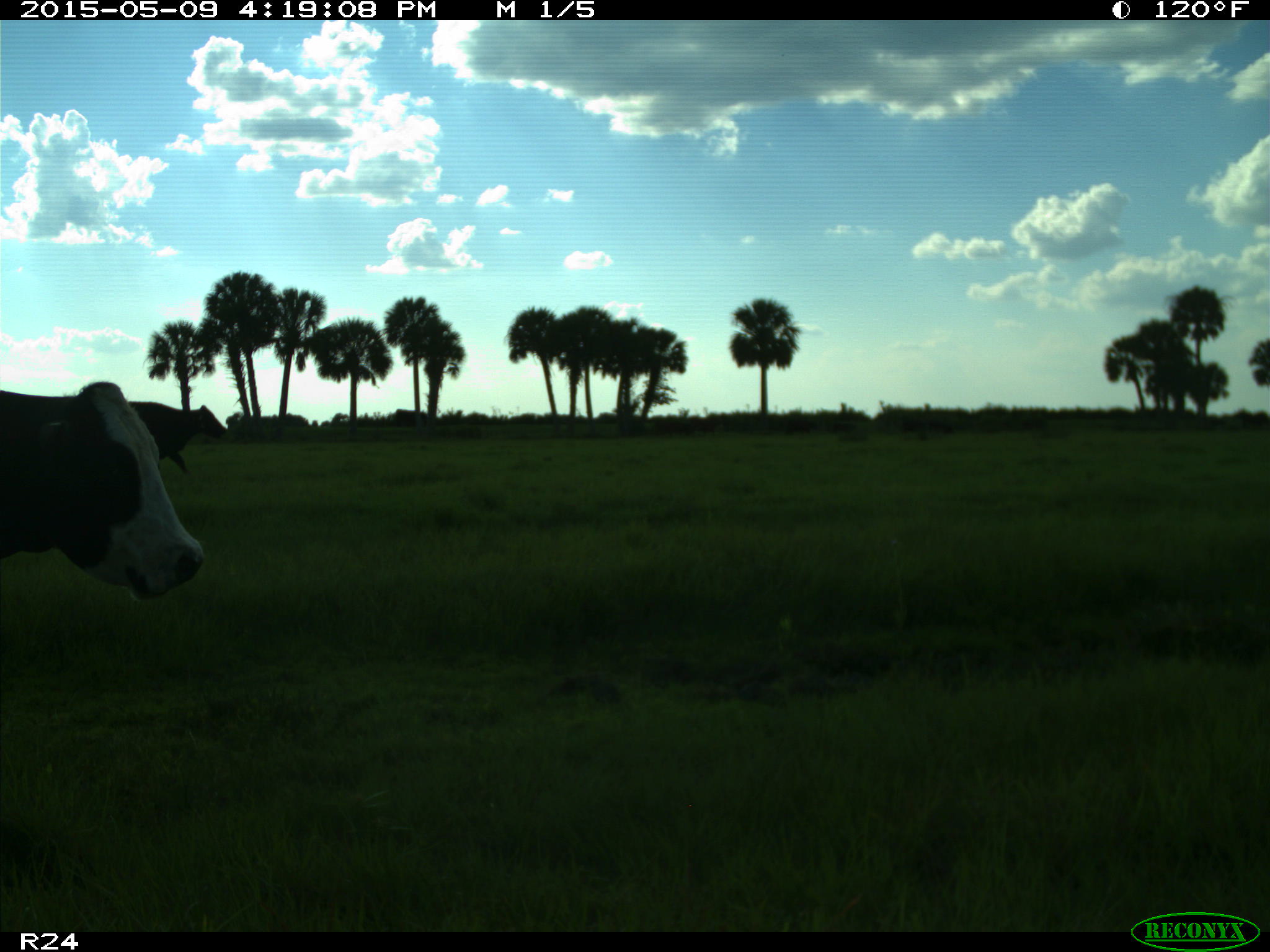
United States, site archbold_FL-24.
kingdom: Animalia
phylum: Chordata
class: Mammalia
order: Artiodactyla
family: Bovidae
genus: Bos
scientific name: Bos taurus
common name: domestic cow